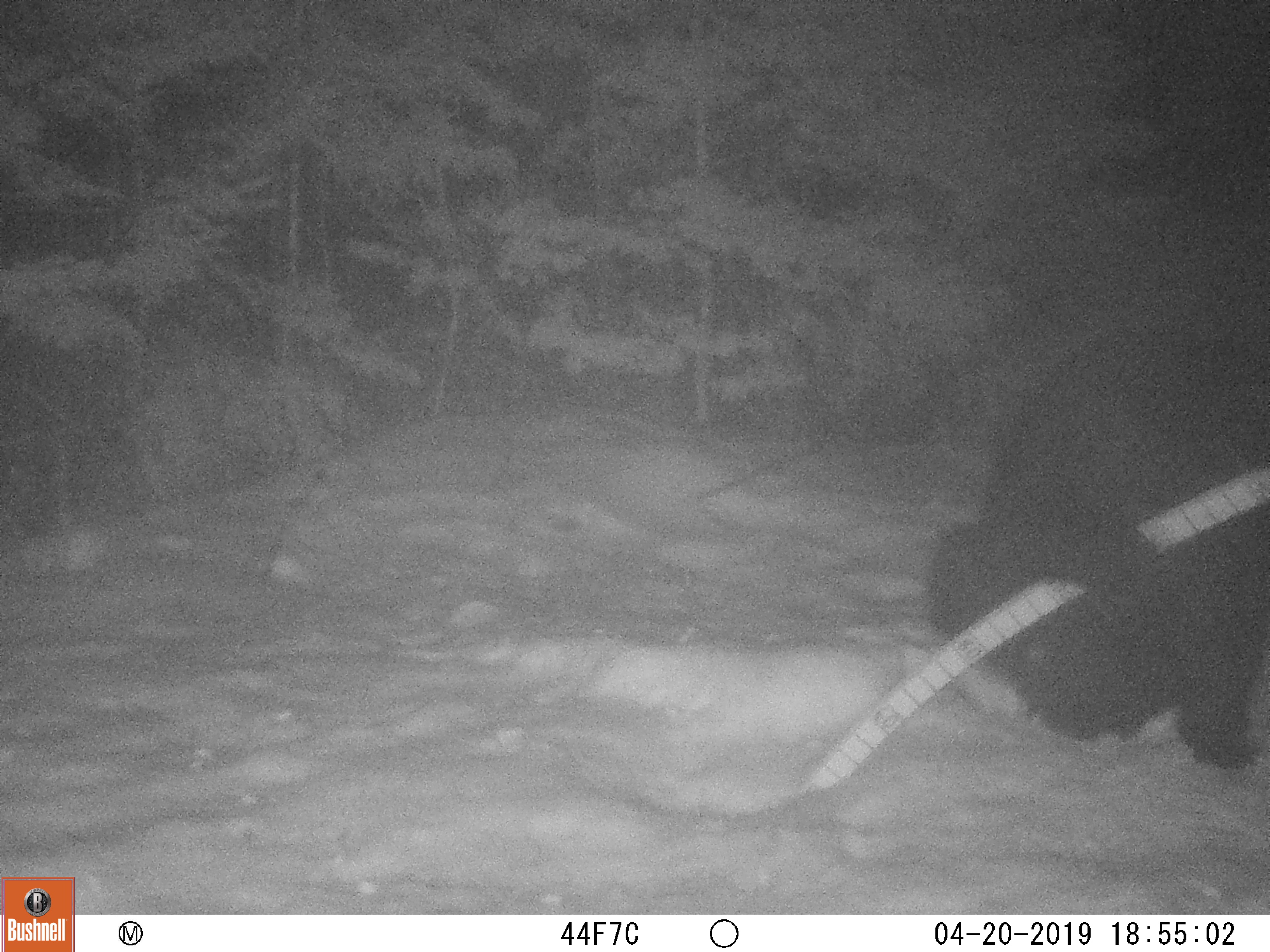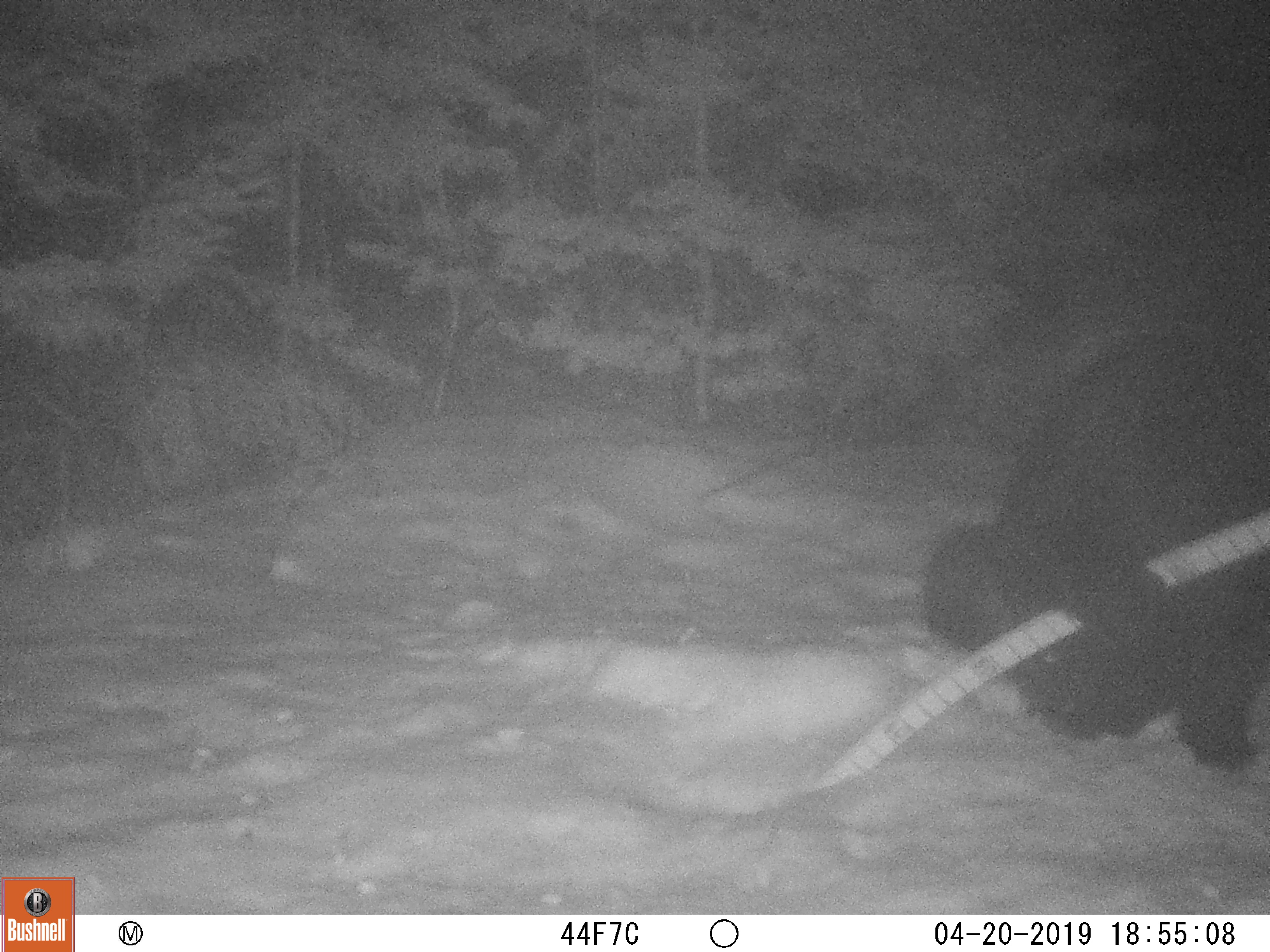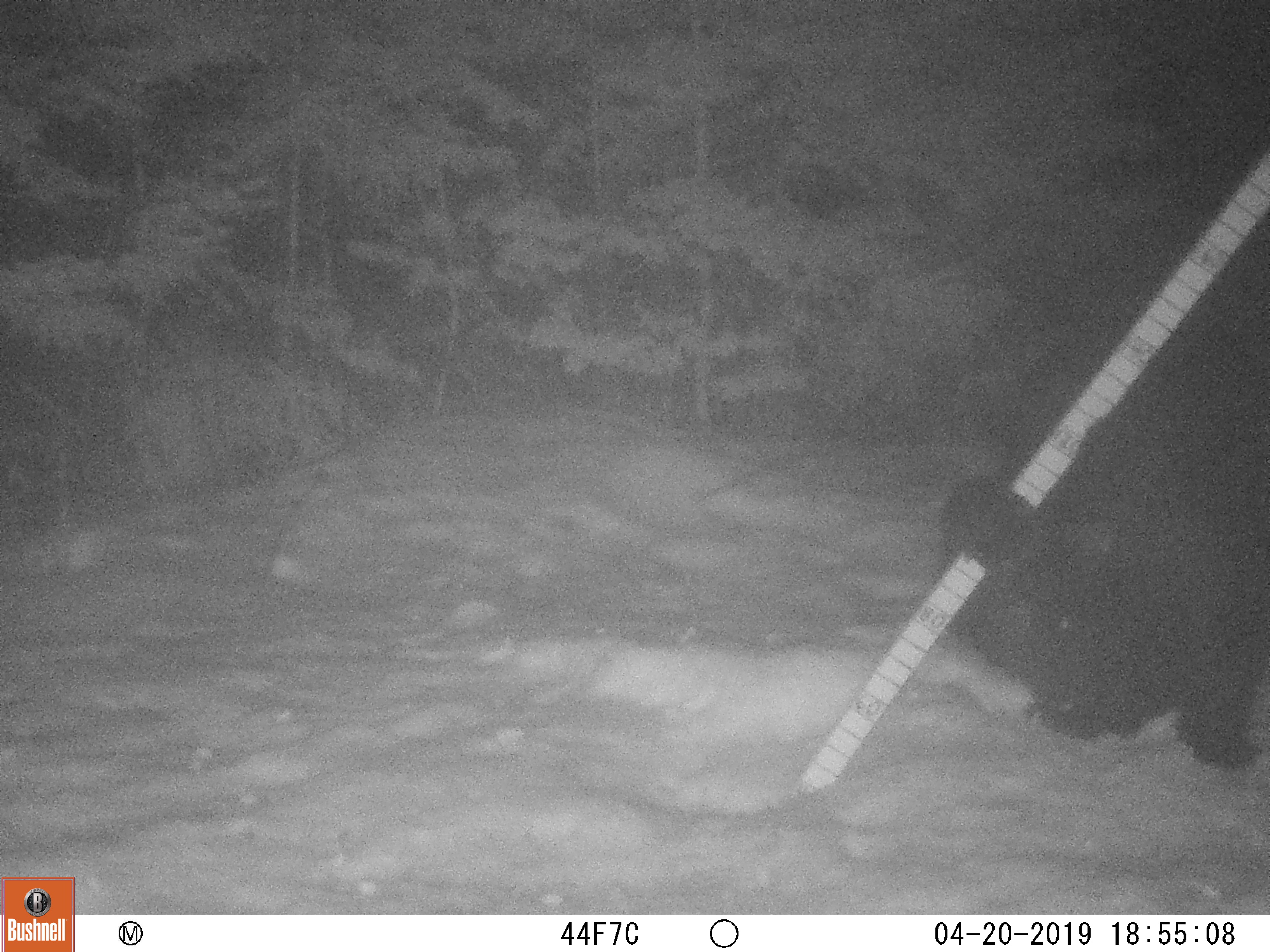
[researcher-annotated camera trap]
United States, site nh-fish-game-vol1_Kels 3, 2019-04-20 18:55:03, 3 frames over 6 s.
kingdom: Animalia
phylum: Chordata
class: Mammalia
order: Carnivora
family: Ursidae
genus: Ursus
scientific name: Ursus americanus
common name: black bear